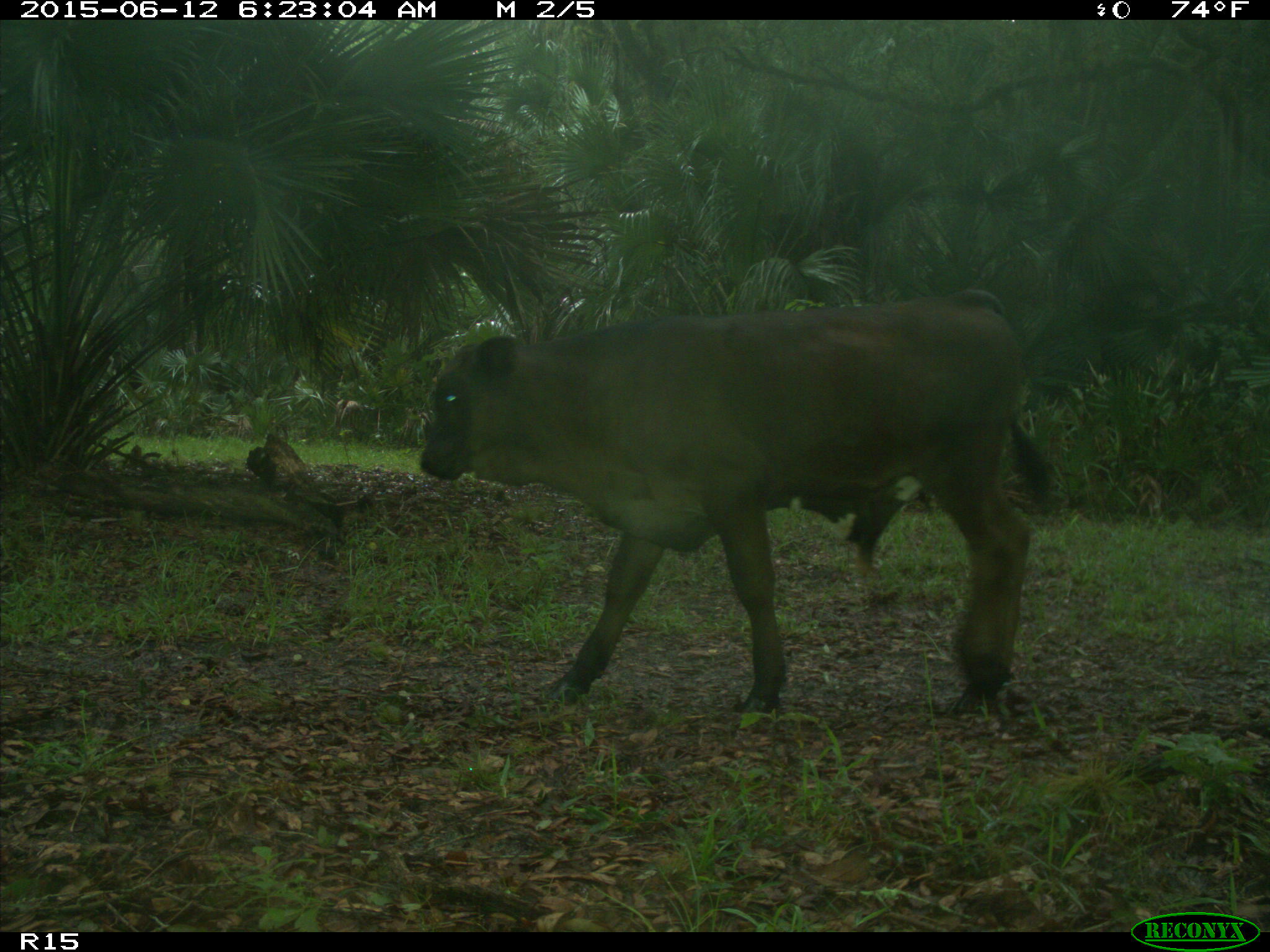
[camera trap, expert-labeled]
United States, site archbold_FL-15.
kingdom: Animalia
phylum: Chordata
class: Mammalia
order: Artiodactyla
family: Bovidae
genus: Bos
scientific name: Bos taurus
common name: domestic cow